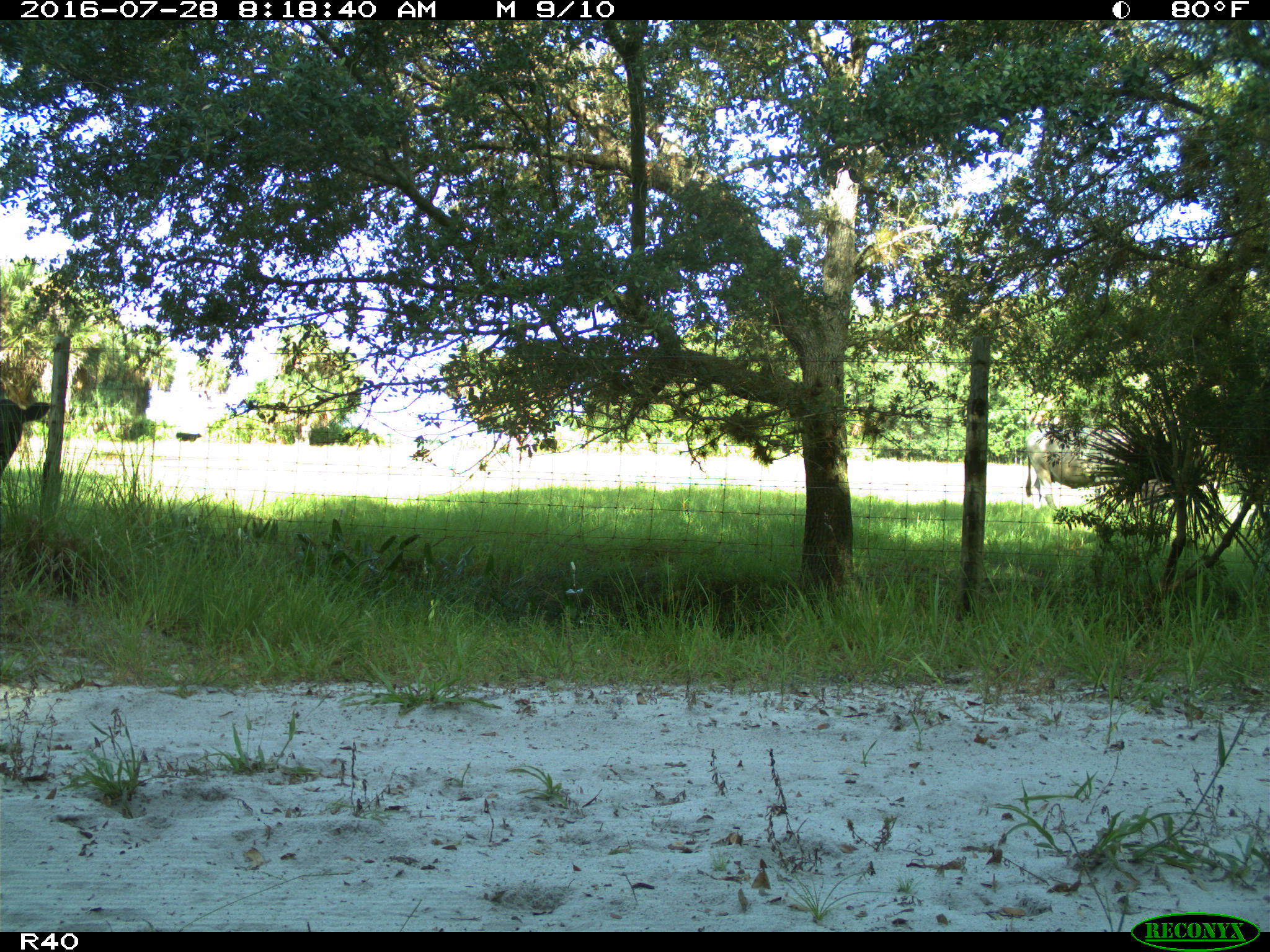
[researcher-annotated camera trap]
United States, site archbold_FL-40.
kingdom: Animalia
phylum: Chordata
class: Mammalia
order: Artiodactyla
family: Bovidae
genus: Bos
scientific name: Bos taurus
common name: domestic cow